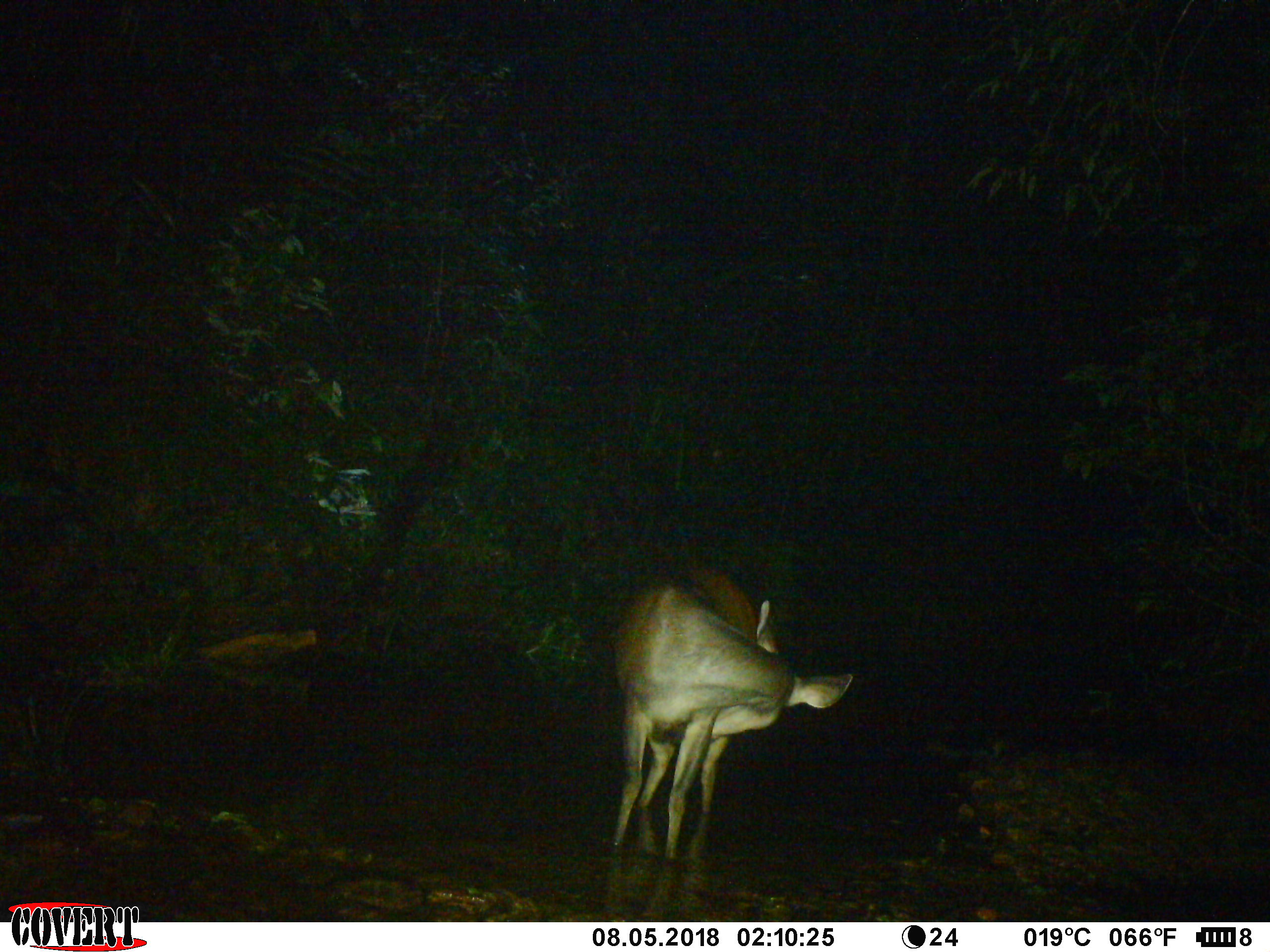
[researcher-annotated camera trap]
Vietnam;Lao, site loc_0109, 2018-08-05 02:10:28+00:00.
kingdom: Animalia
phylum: Chordata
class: Mammalia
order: Artiodactyla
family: Cervidae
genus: Rusa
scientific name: Rusa unicolor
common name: sambar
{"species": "sambar (Rusa unicolor)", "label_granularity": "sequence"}